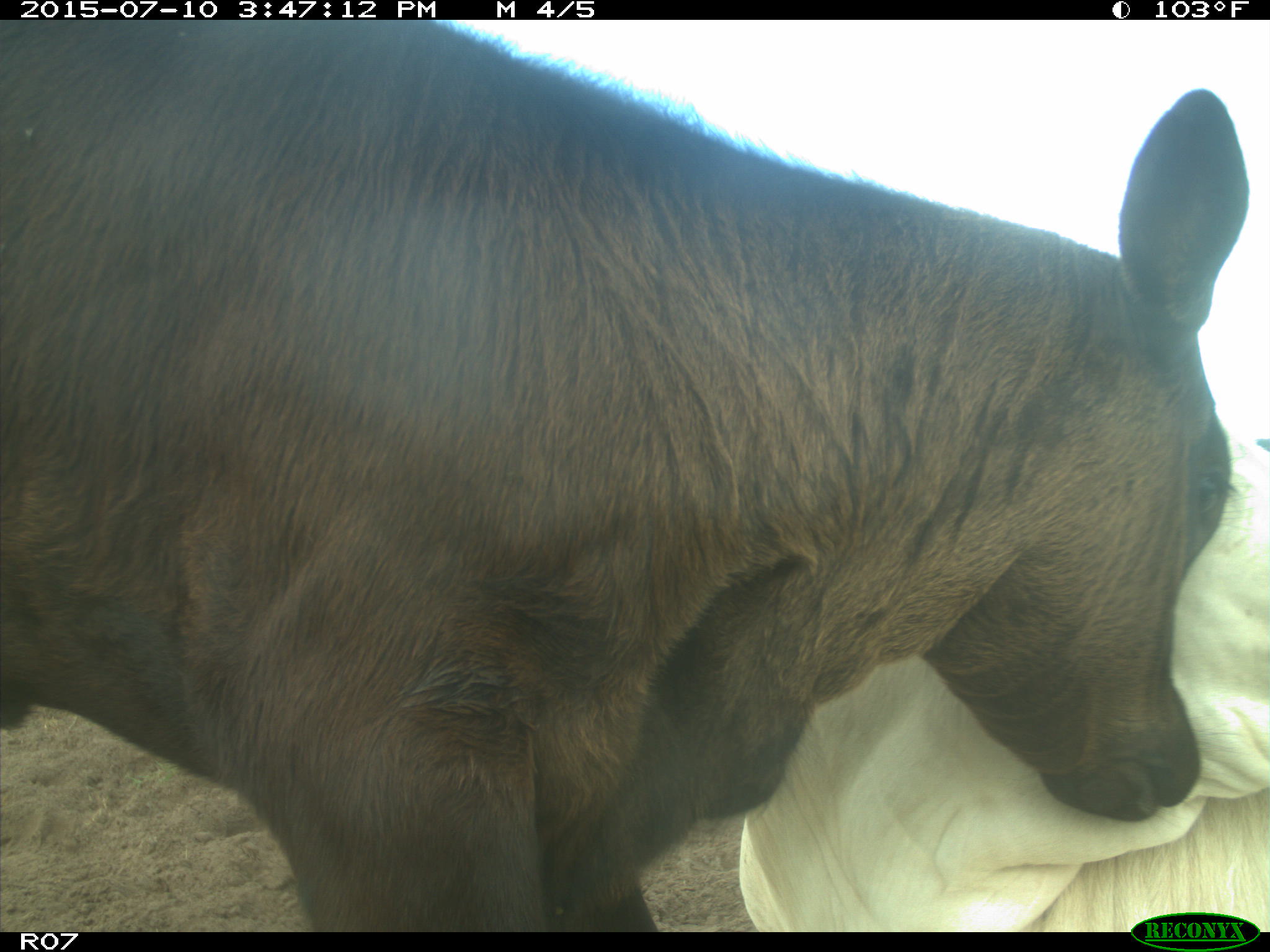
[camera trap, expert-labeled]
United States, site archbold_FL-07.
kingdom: Animalia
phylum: Chordata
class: Mammalia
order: Artiodactyla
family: Bovidae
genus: Bos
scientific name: Bos taurus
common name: domestic cow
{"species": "Bos taurus (domestic cow)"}